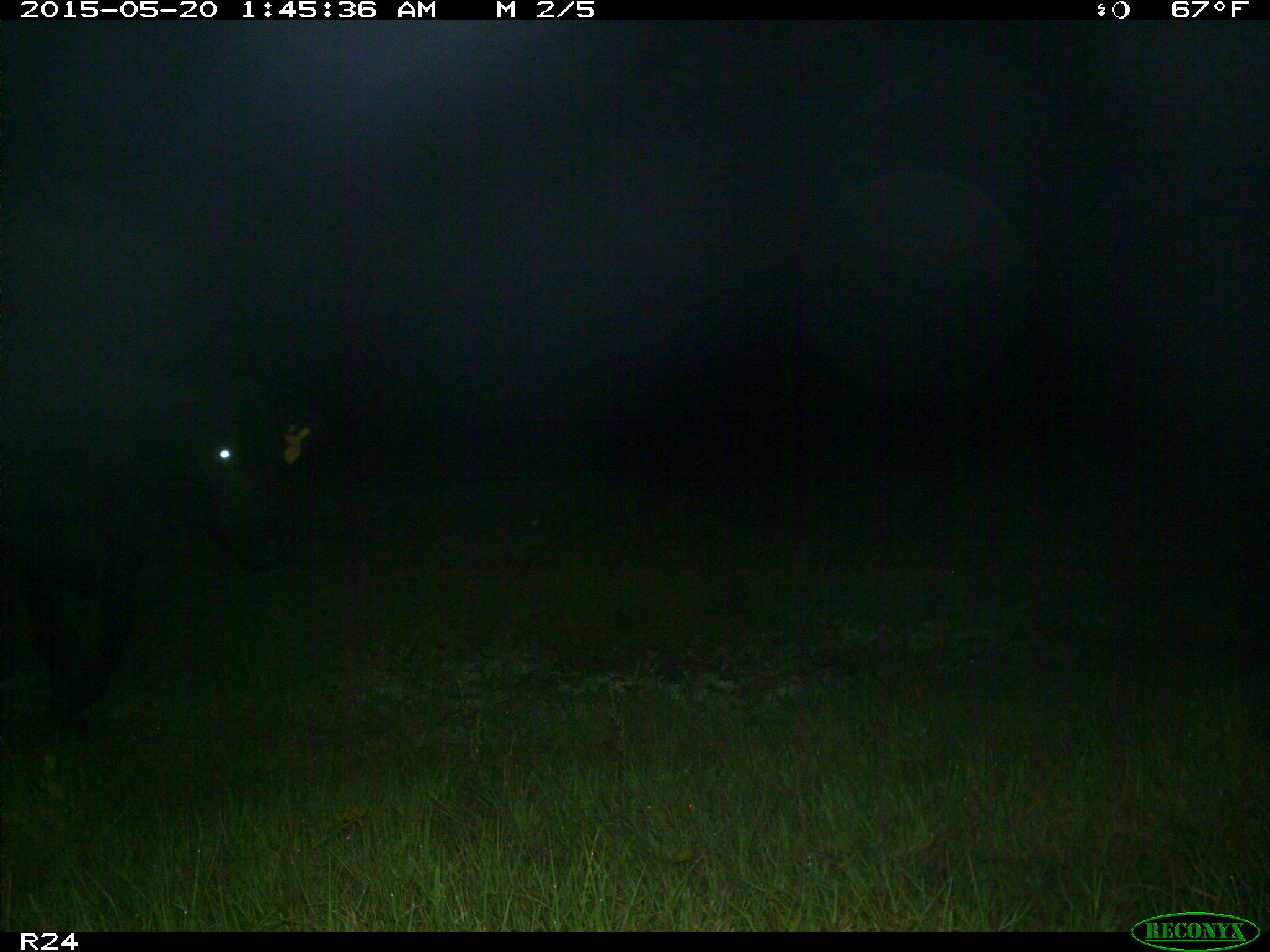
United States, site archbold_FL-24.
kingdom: Animalia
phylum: Chordata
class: Mammalia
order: Artiodactyla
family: Bovidae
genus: Bos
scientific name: Bos taurus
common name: domestic cow